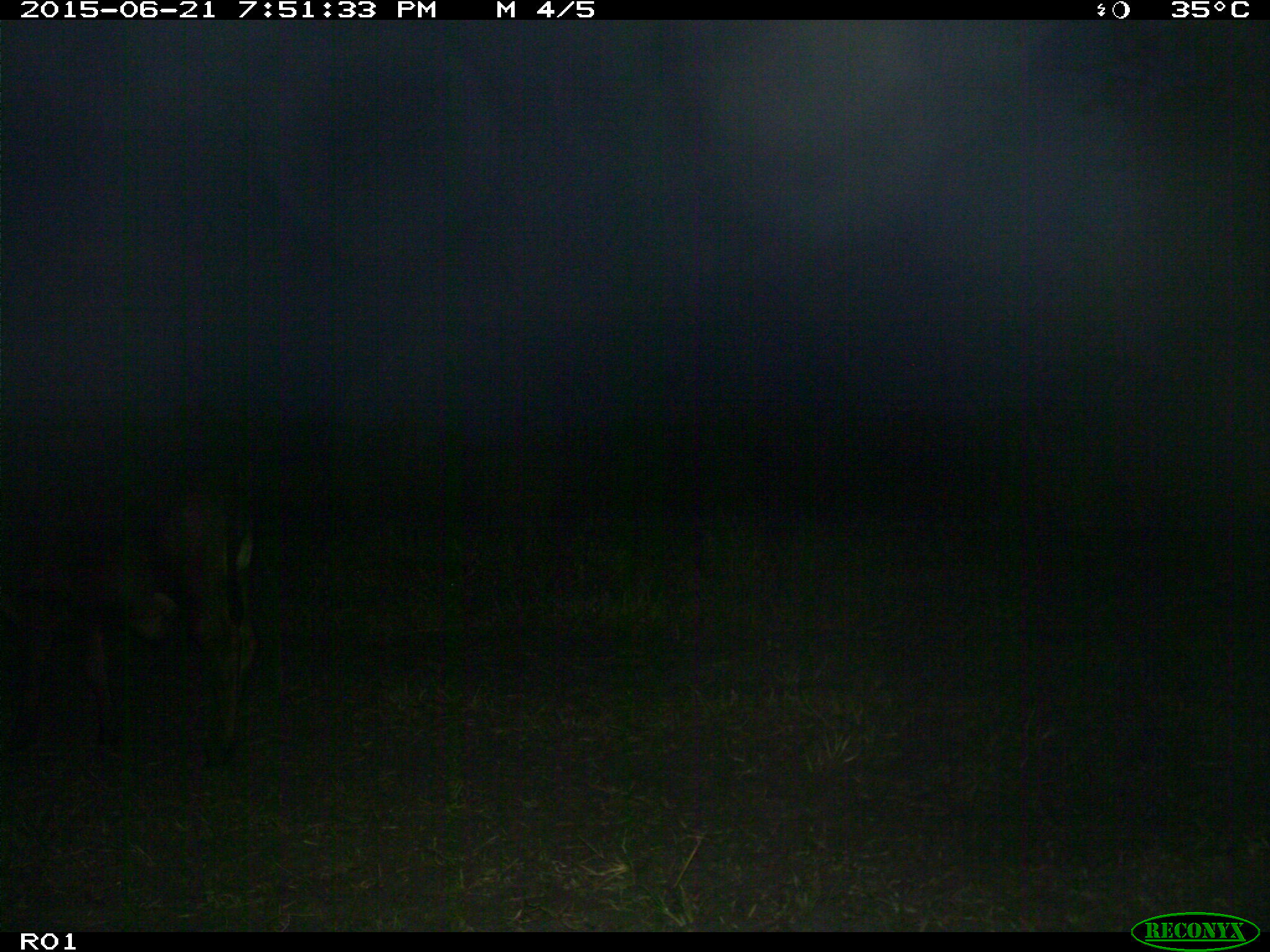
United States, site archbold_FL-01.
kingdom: Animalia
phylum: Chordata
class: Mammalia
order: Artiodactyla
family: Bovidae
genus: Bos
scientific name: Bos taurus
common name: domestic cow